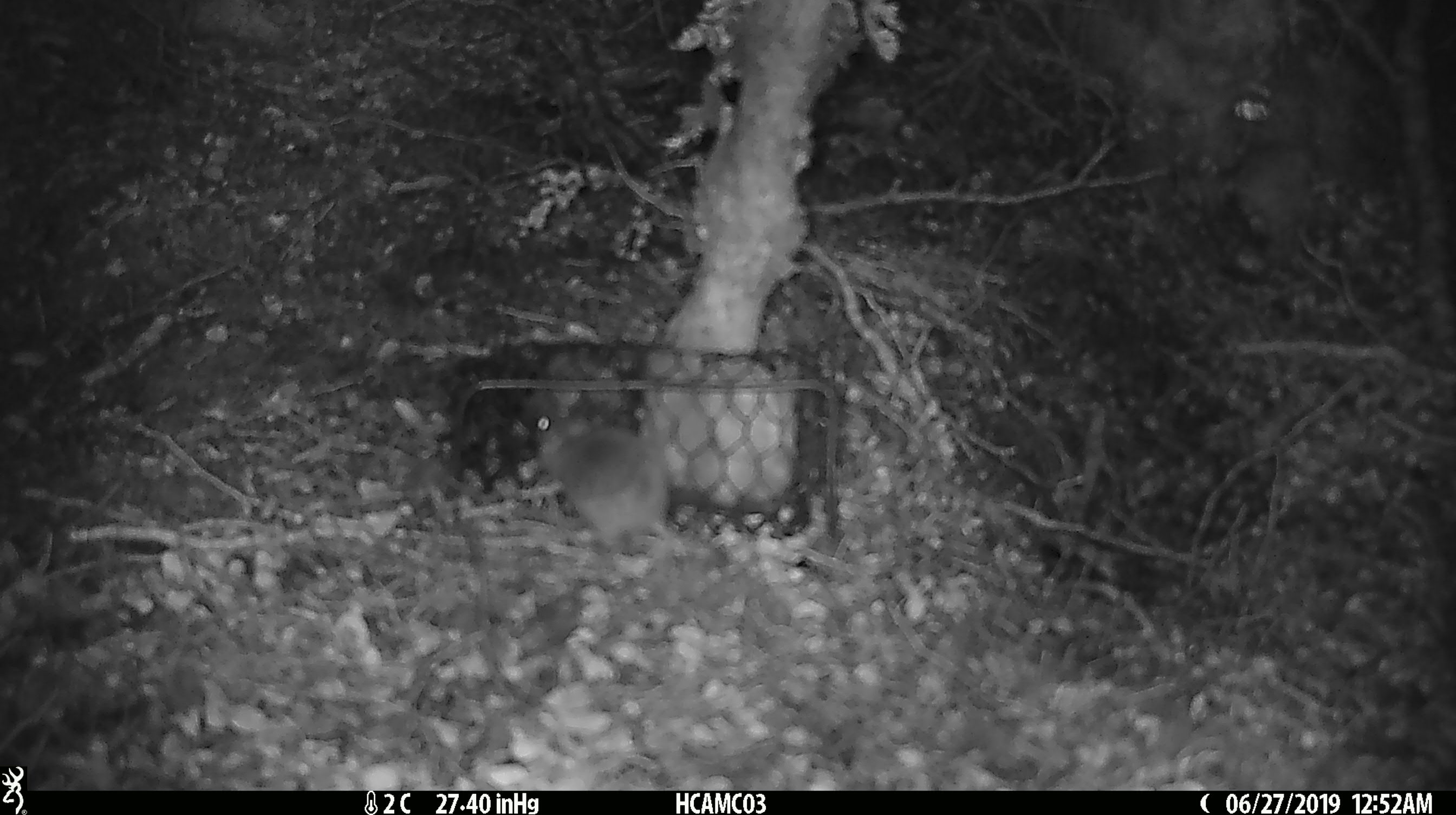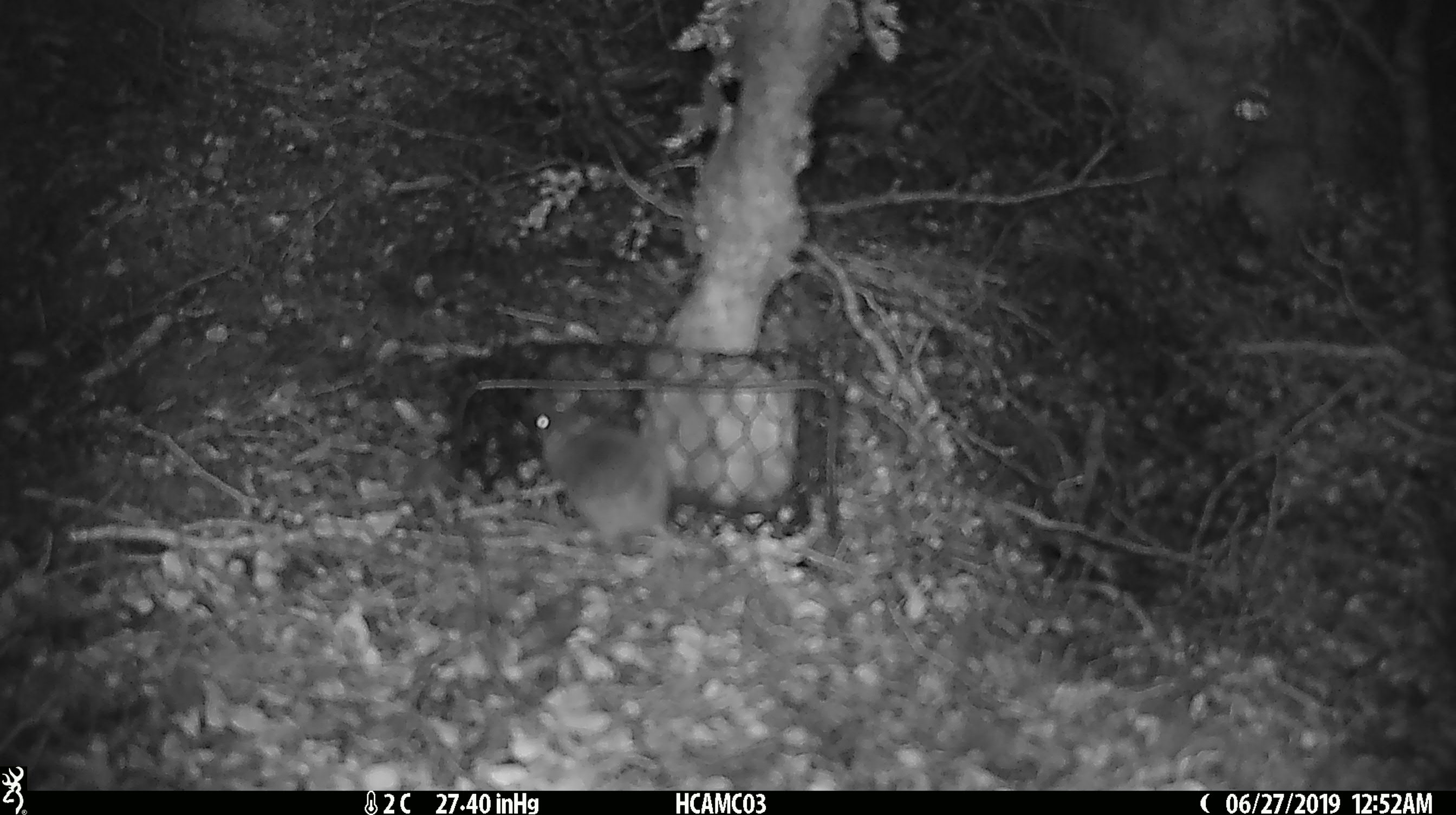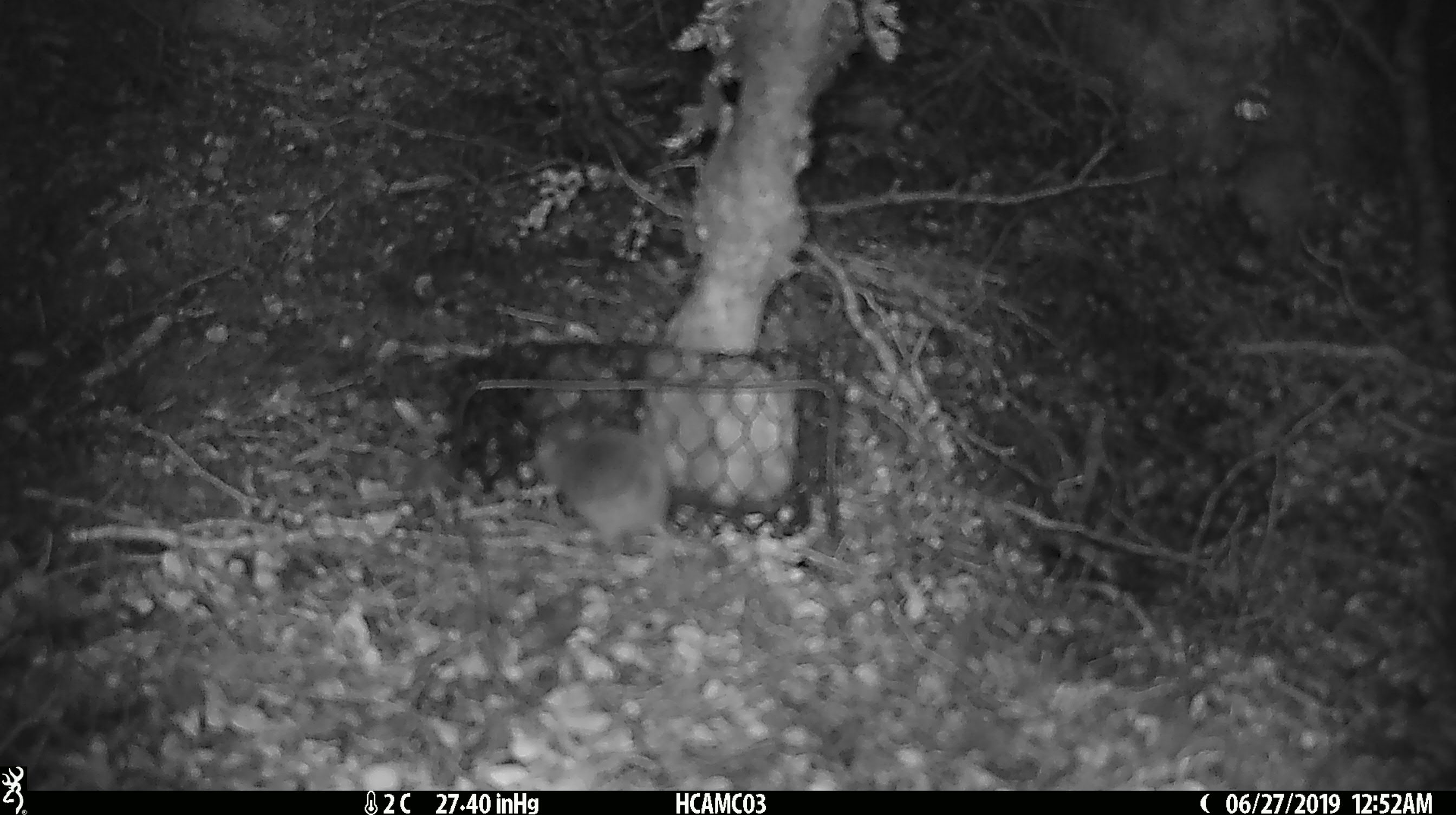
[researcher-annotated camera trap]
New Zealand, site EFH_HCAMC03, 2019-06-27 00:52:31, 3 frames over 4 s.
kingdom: Animalia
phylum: Chordata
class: Mammalia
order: Rodentia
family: Muridae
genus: Mus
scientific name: Mus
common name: mouse